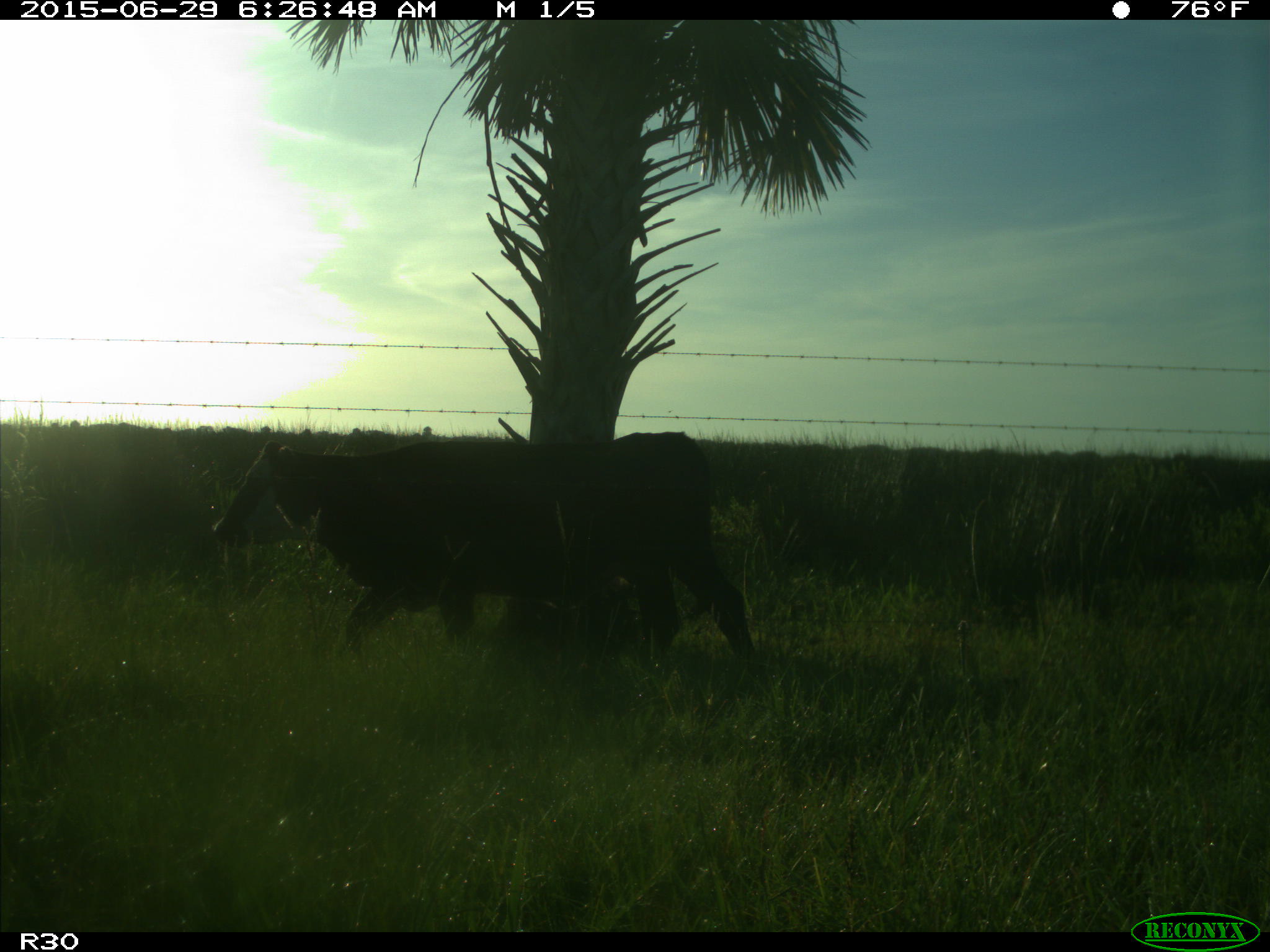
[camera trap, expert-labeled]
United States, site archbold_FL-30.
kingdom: Animalia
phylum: Chordata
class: Mammalia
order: Artiodactyla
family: Bovidae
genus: Bos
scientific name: Bos taurus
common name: domestic cow